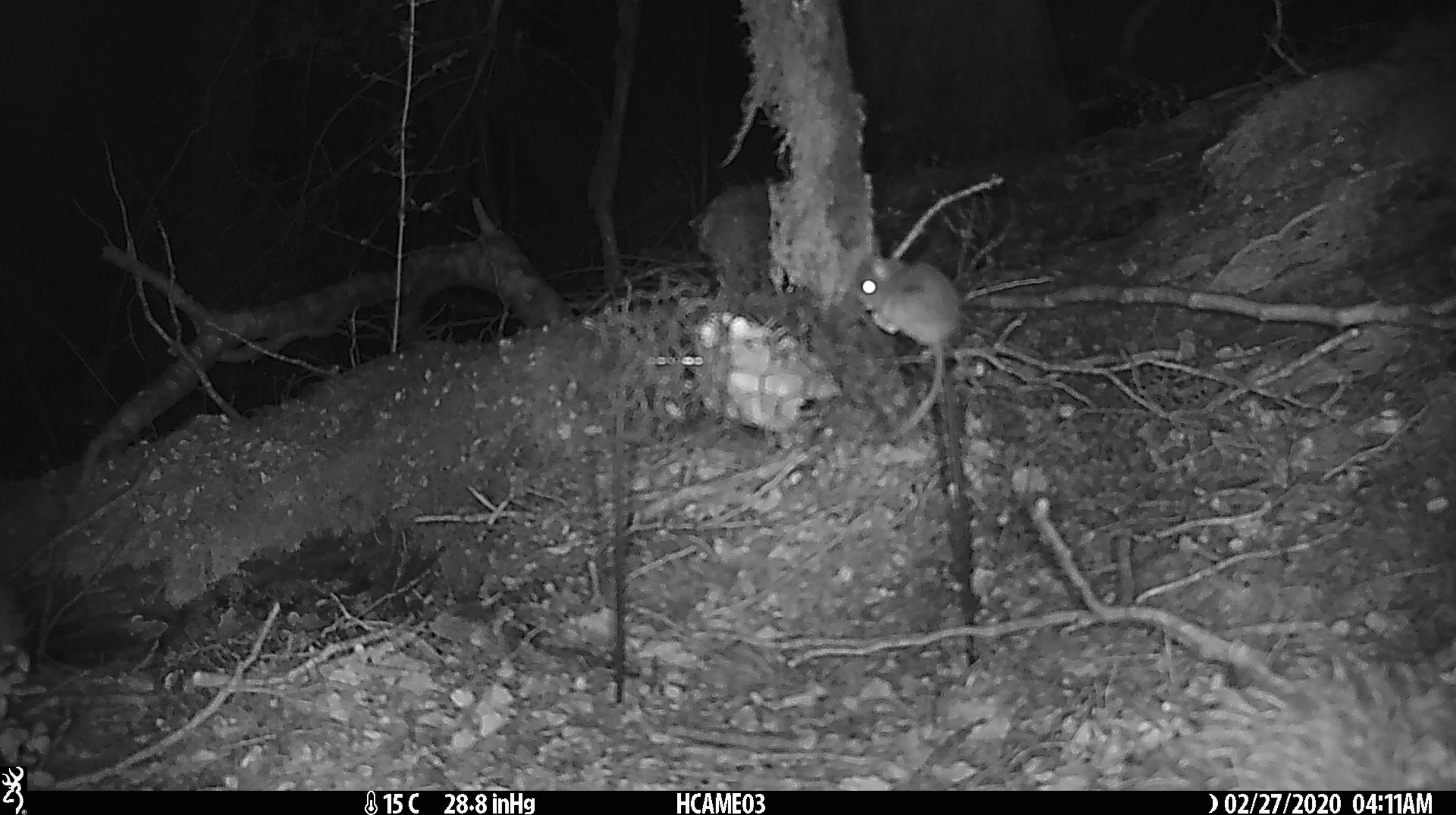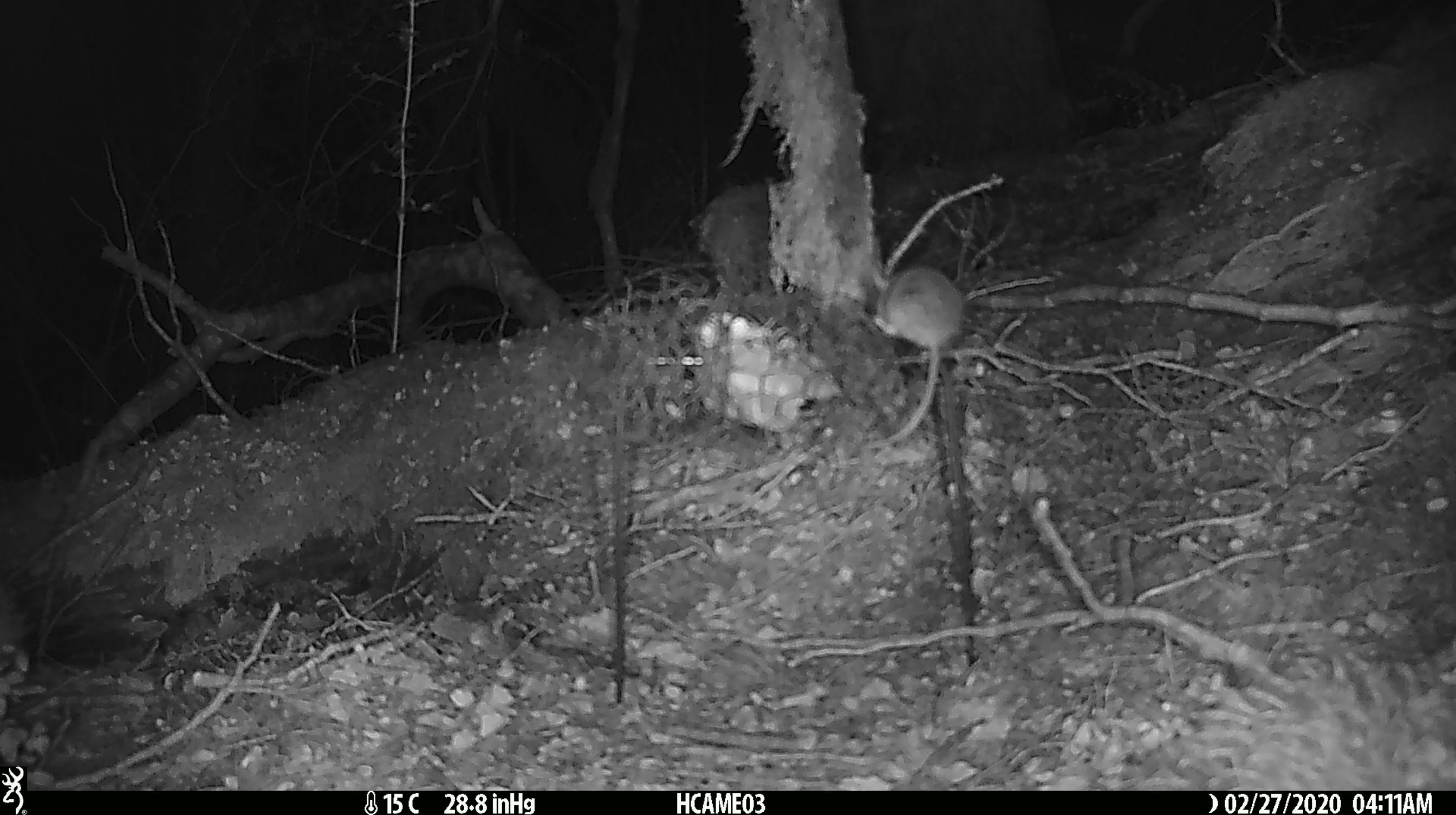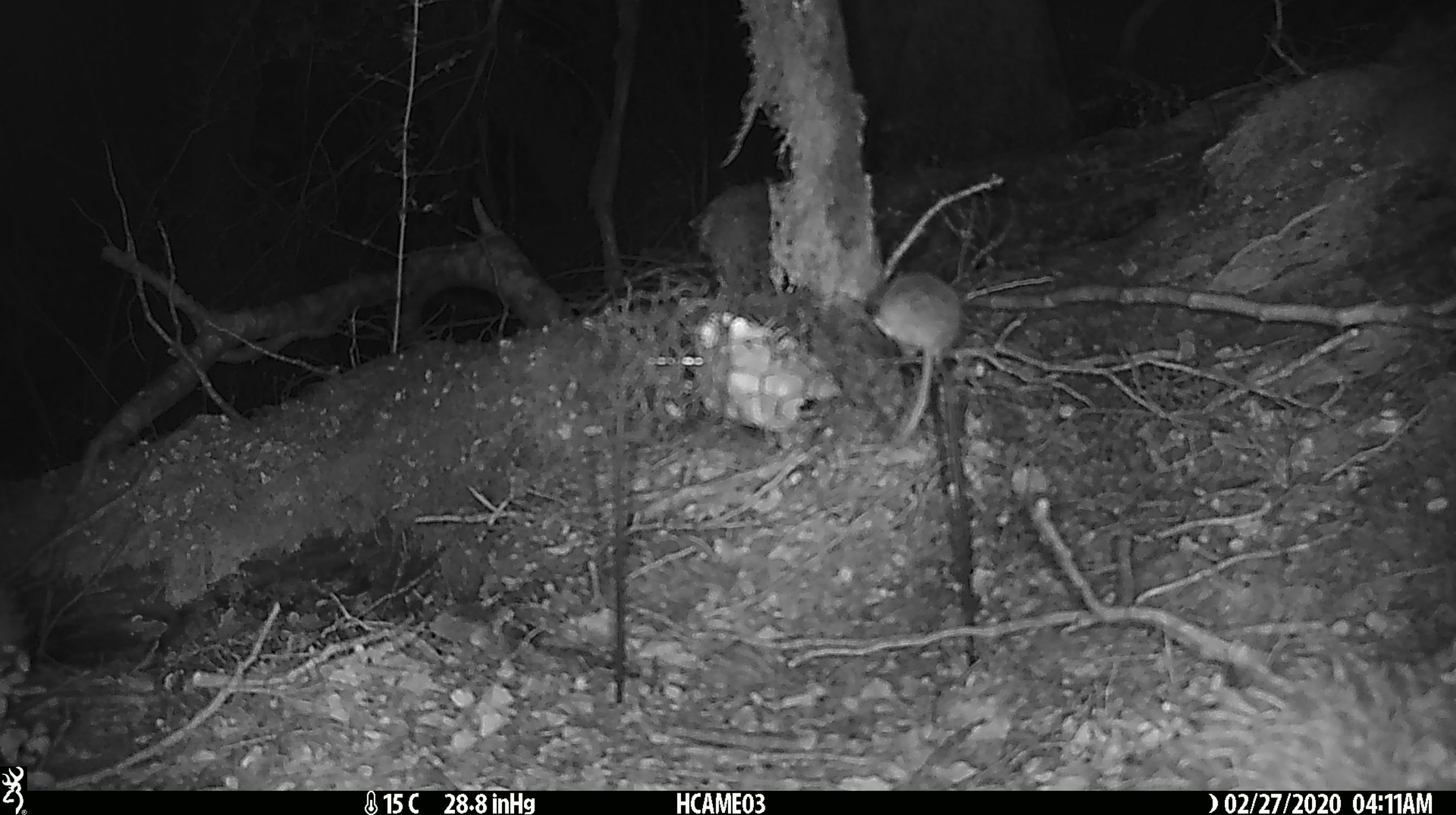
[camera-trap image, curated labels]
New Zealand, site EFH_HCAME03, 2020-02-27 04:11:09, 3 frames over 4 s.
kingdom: Animalia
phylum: Chordata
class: Mammalia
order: Rodentia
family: Muridae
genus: Mus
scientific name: Mus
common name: mouse